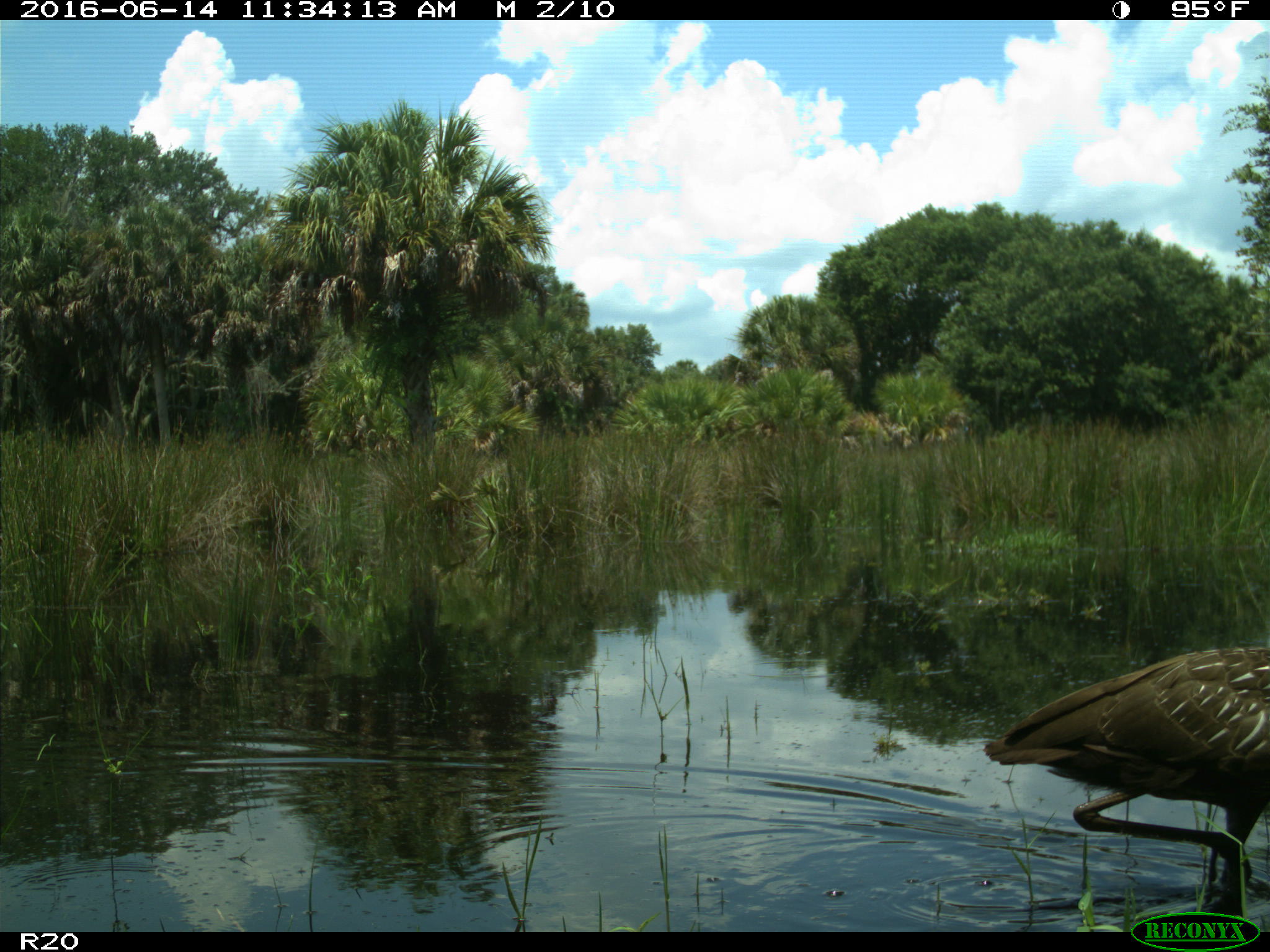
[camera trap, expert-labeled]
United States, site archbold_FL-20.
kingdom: Animalia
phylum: Chordata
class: Aves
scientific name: Aves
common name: birds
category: unidentified bird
Unidentified bird (birds) (Aves).